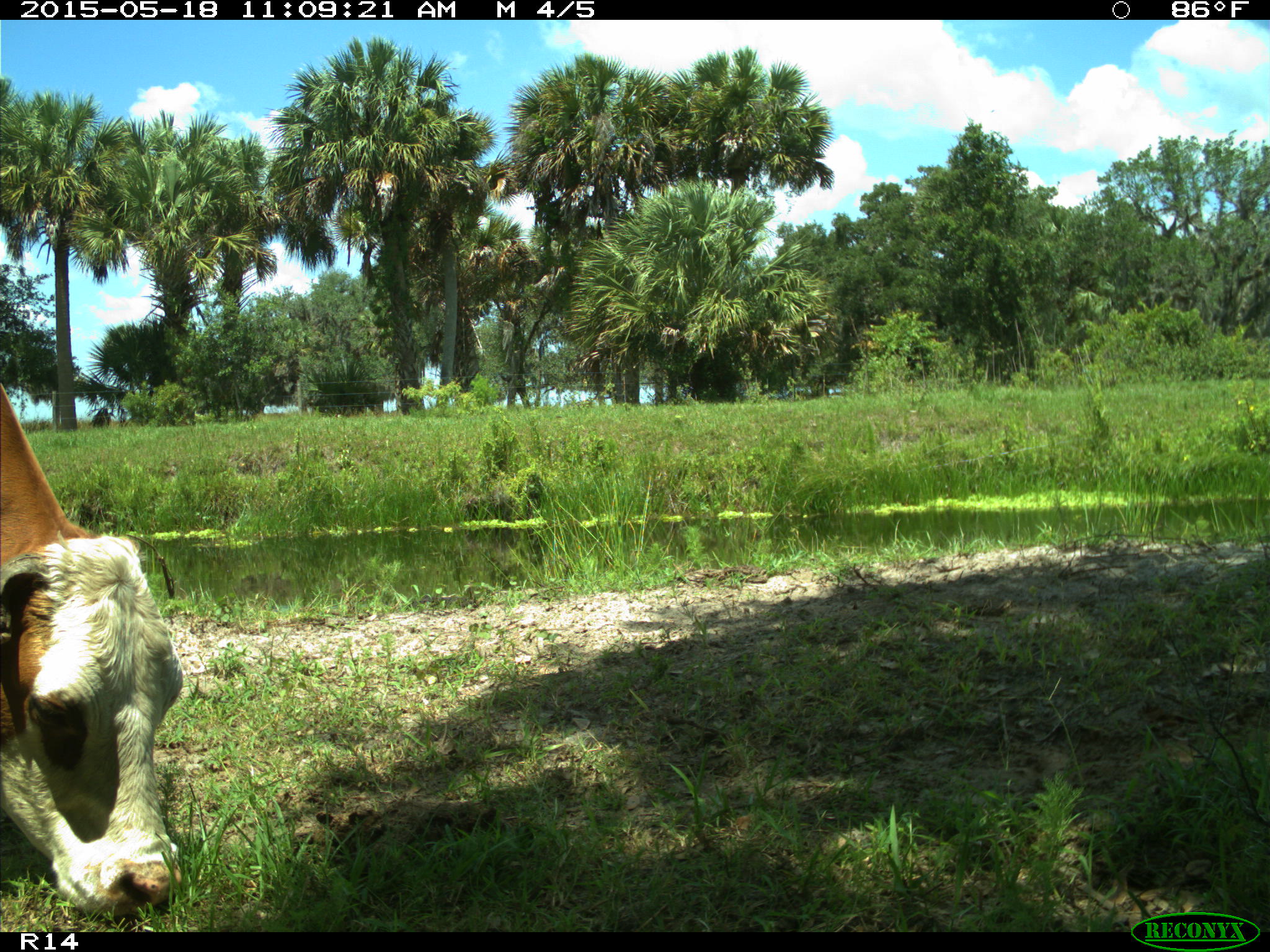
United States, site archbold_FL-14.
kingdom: Animalia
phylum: Chordata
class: Mammalia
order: Artiodactyla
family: Bovidae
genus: Bos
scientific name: Bos taurus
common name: domestic cow